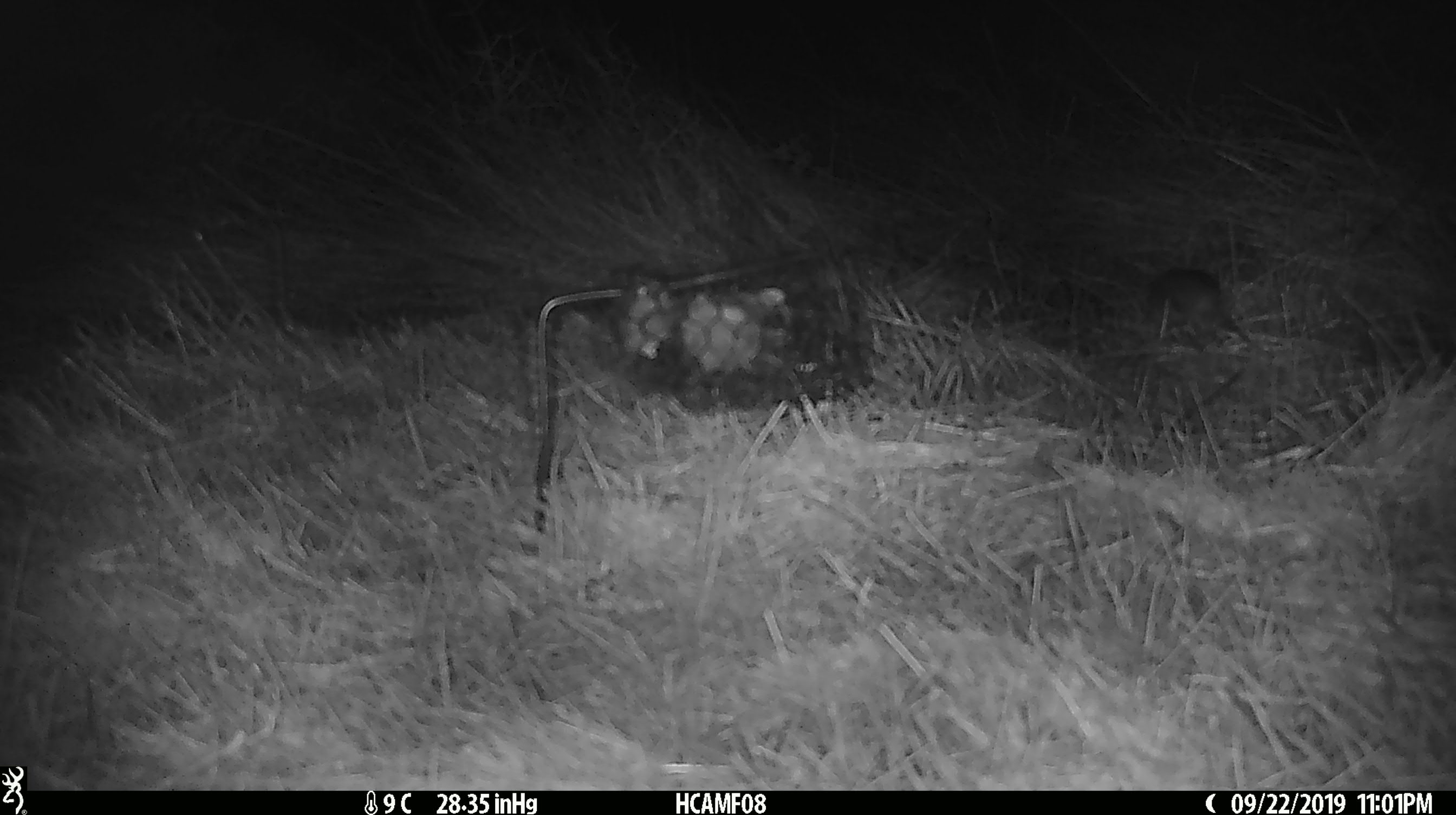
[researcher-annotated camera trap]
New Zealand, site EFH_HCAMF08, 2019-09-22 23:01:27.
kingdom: Animalia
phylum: Chordata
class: Mammalia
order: Rodentia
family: Muridae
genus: Mus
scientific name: Mus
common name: mouse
Mouse (Mus).